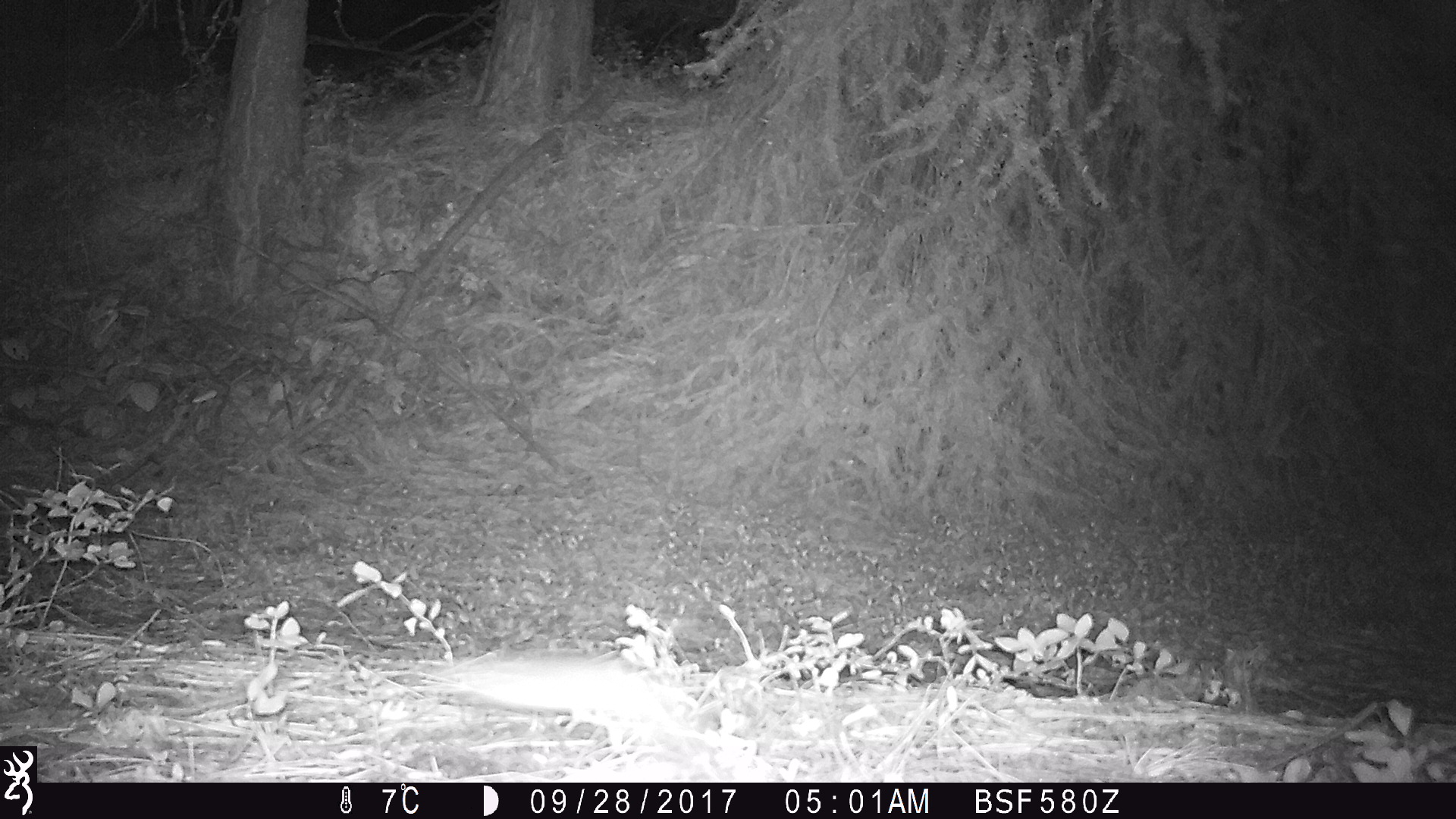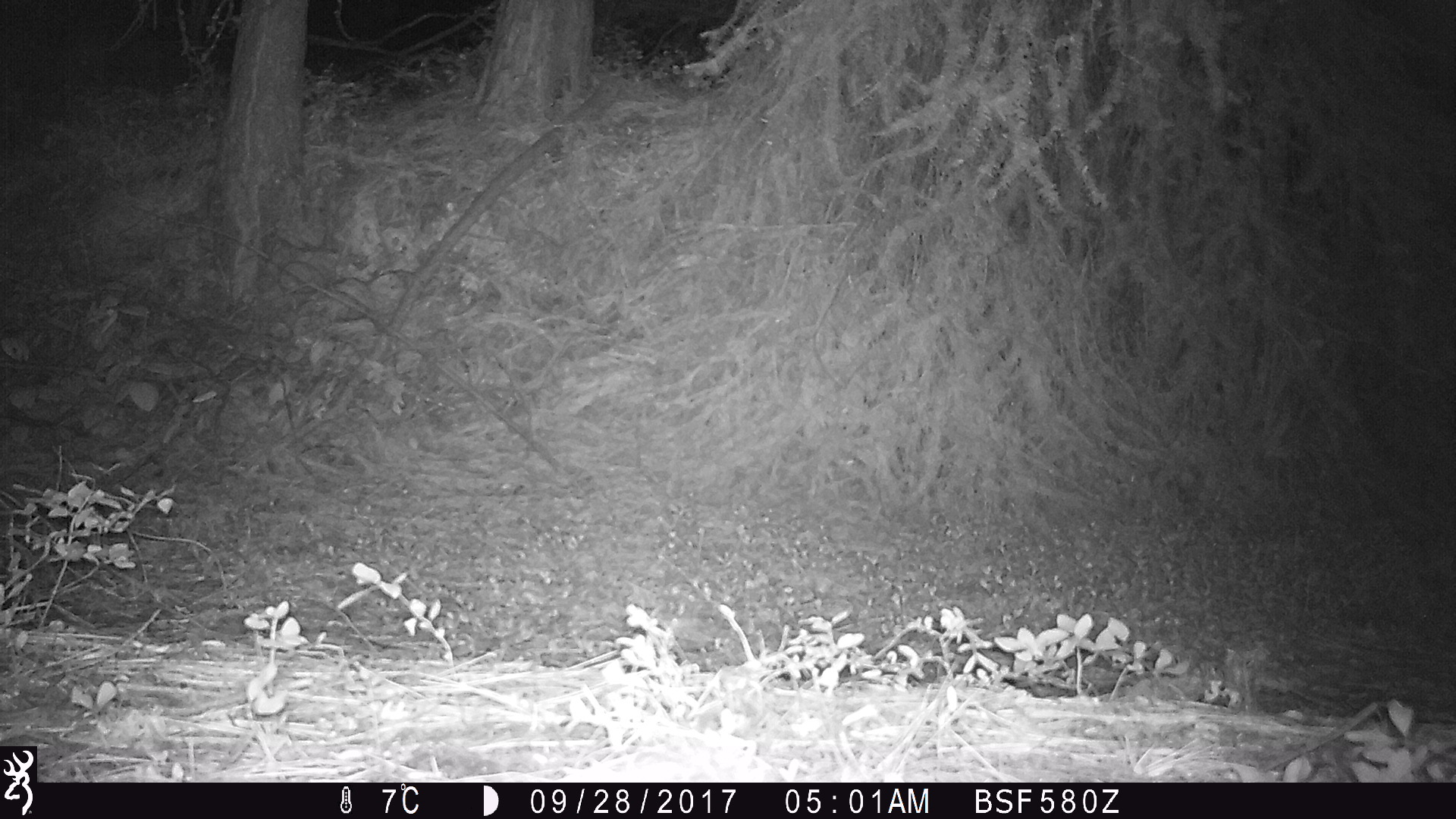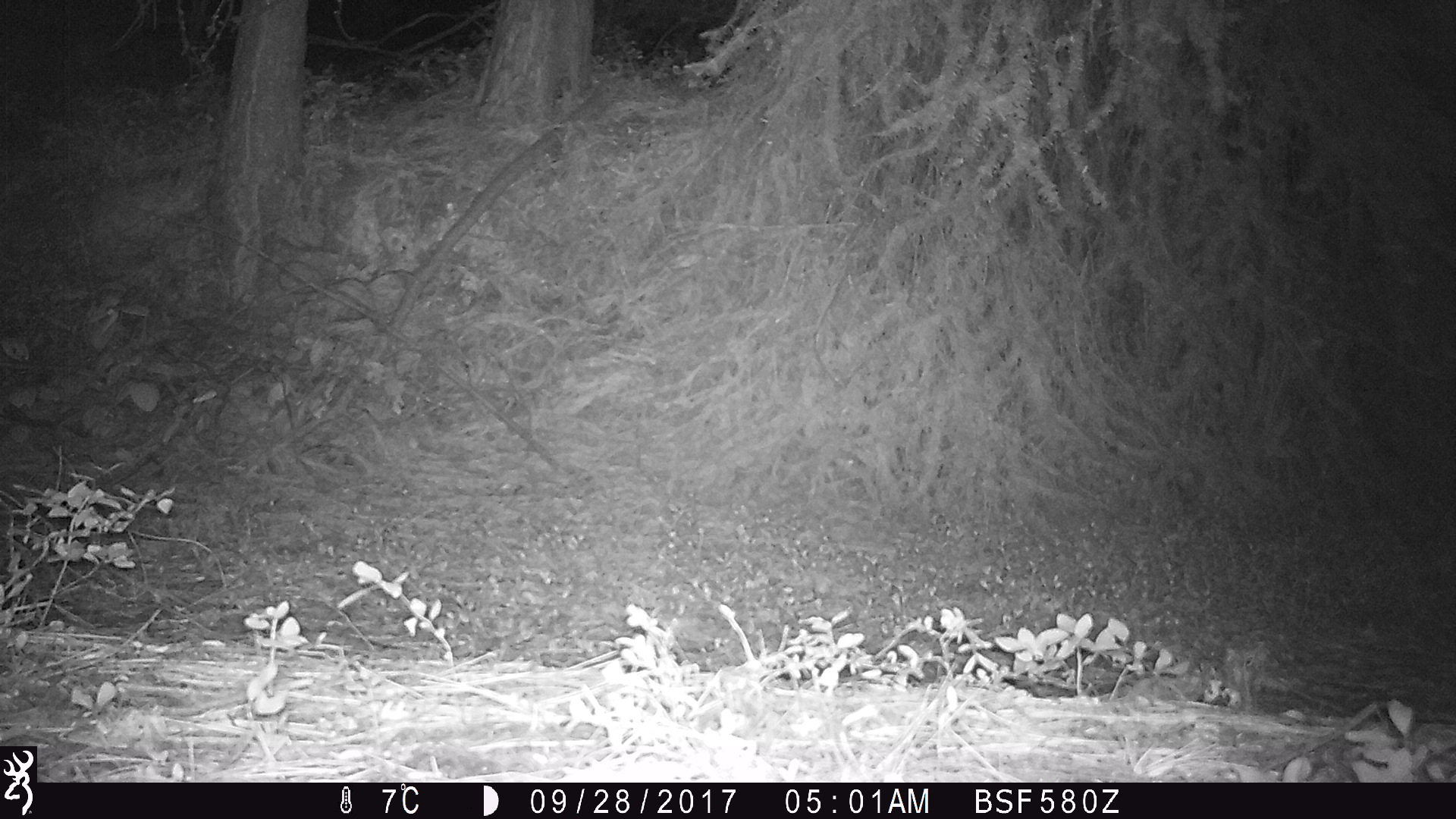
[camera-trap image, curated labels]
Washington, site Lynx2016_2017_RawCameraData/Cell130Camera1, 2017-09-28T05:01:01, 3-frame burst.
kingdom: Animalia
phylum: Chordata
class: Mammalia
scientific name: Mammalia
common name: small mammal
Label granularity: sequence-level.